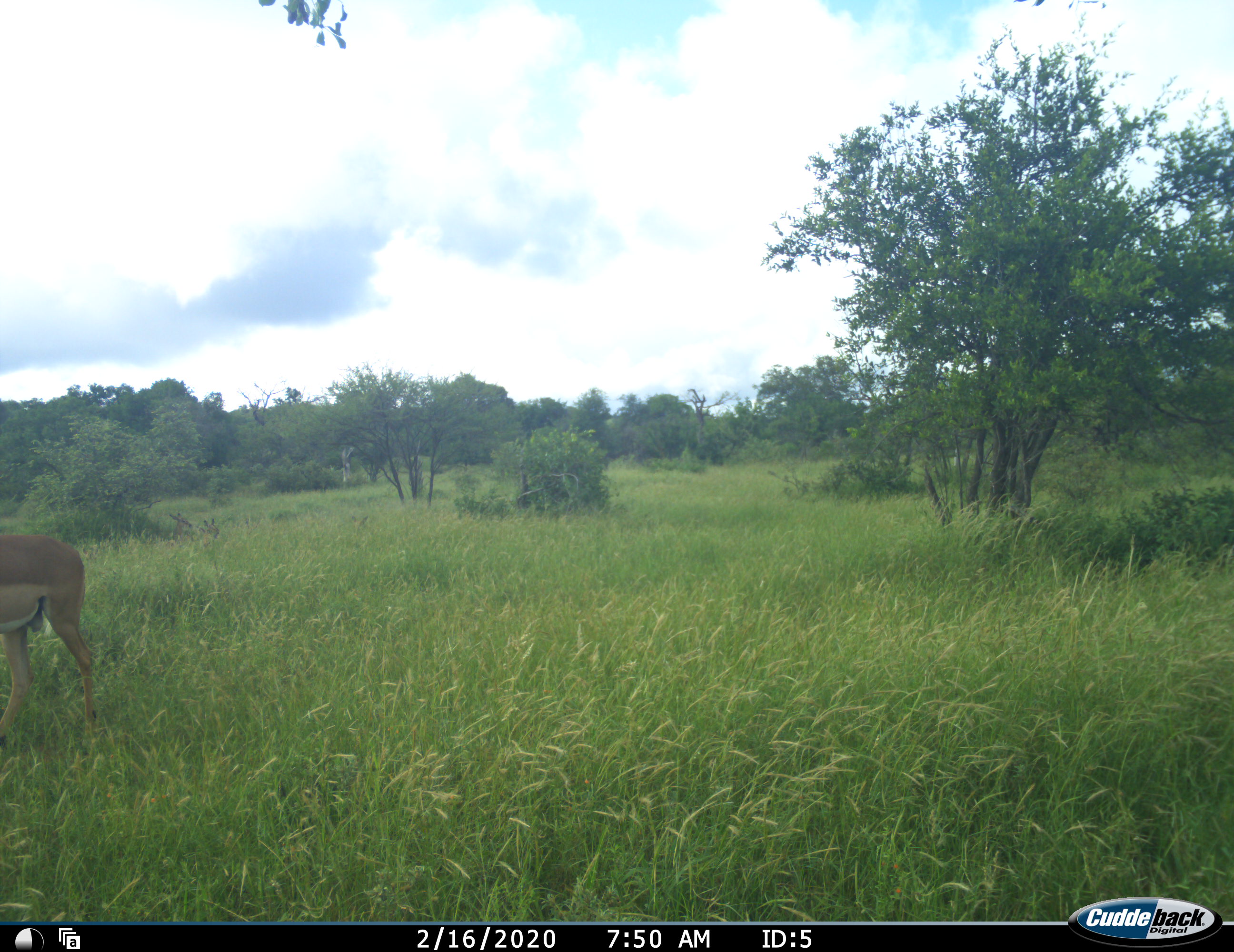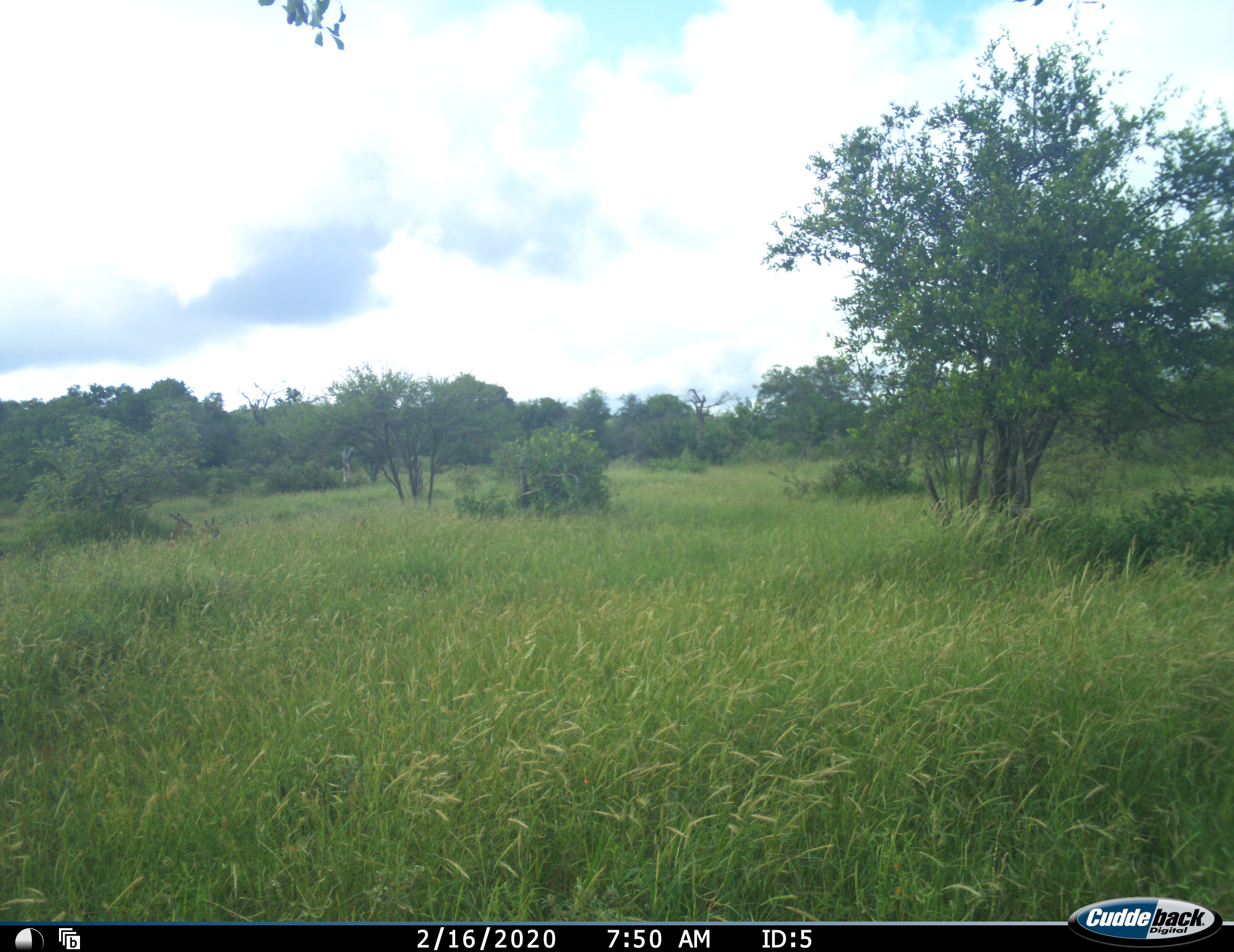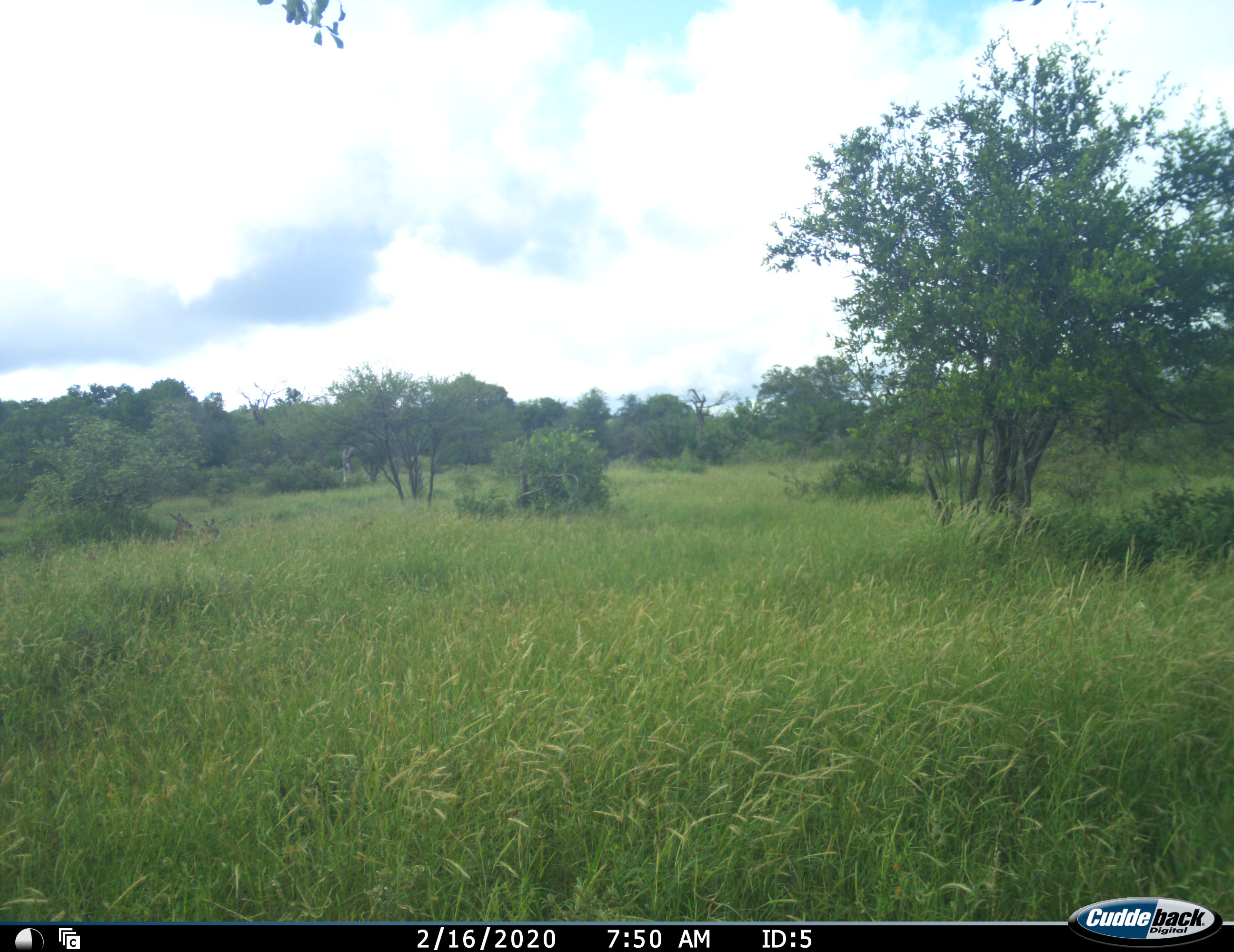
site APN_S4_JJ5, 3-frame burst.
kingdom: Animalia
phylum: Chordata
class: Mammalia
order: Artiodactyla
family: Bovidae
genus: Aepyceros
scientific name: Aepyceros melampus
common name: impala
Impala (Aepyceros melampus), count 1. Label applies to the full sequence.